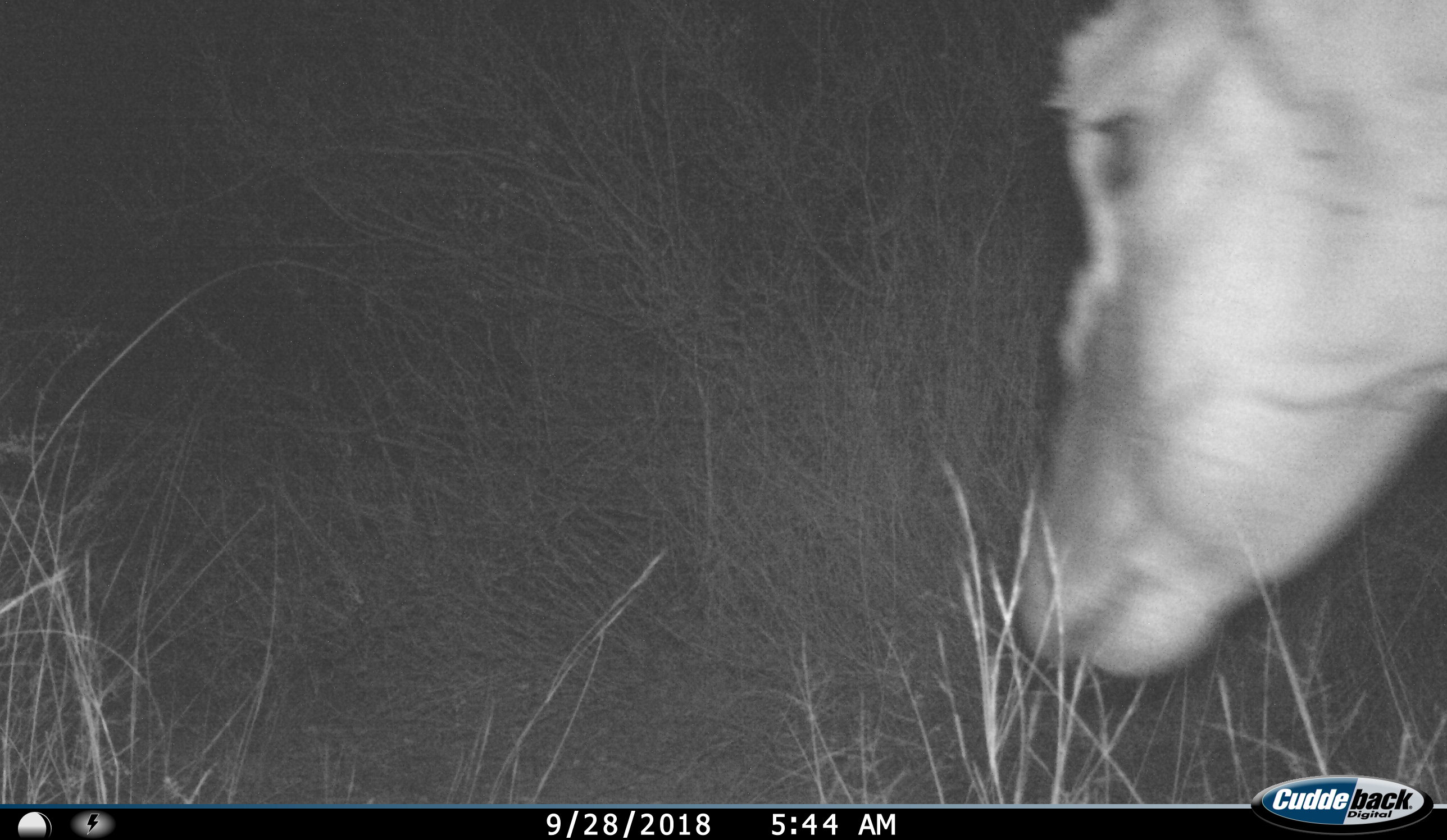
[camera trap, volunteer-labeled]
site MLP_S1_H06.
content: unidentified animal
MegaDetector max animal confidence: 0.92